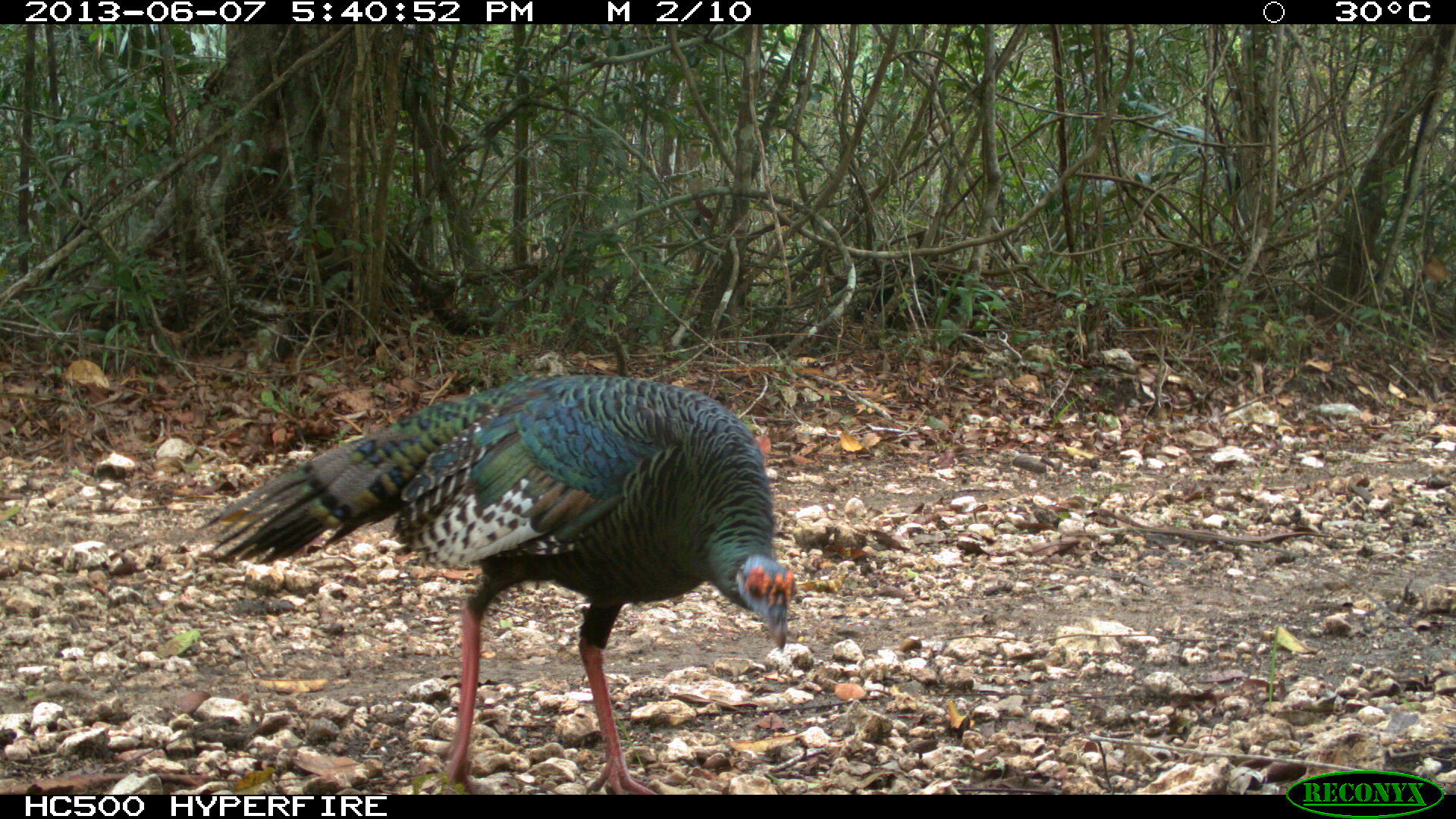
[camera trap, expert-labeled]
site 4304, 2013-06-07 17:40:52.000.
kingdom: Animalia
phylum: Chordata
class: Aves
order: Galliformes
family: Phasianidae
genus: Meleagris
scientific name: Meleagris ocellata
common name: ocellated turkey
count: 2